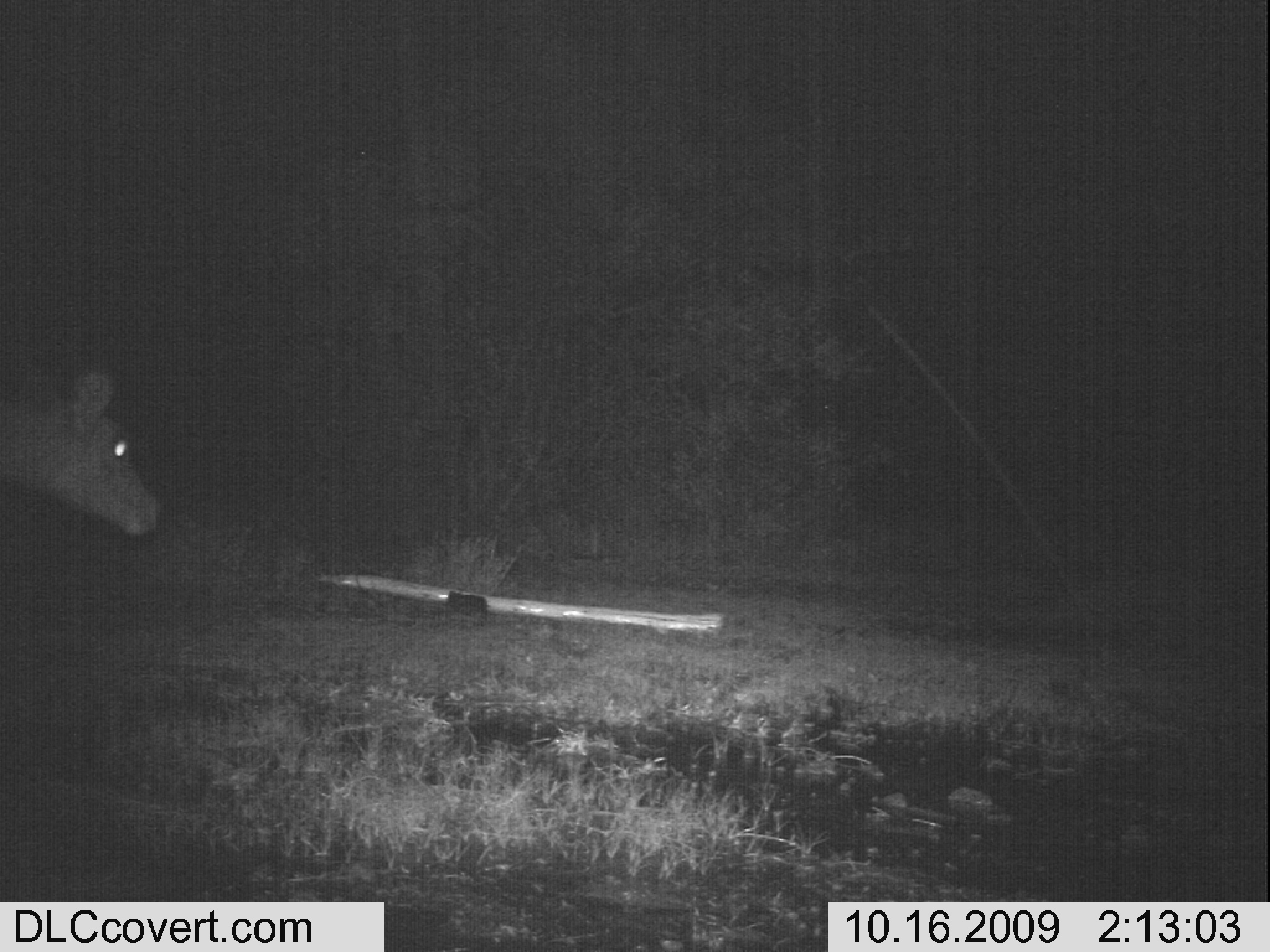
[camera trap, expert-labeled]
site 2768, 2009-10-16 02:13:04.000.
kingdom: Animalia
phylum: Chordata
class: Mammalia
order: Artiodactyla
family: Bovidae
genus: Aepyceros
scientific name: Aepyceros melampus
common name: impala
Aepyceros melampus (impala), count 1.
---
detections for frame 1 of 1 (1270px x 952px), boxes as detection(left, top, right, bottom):
aepyceros melampus: detection(0, 363, 161, 537)